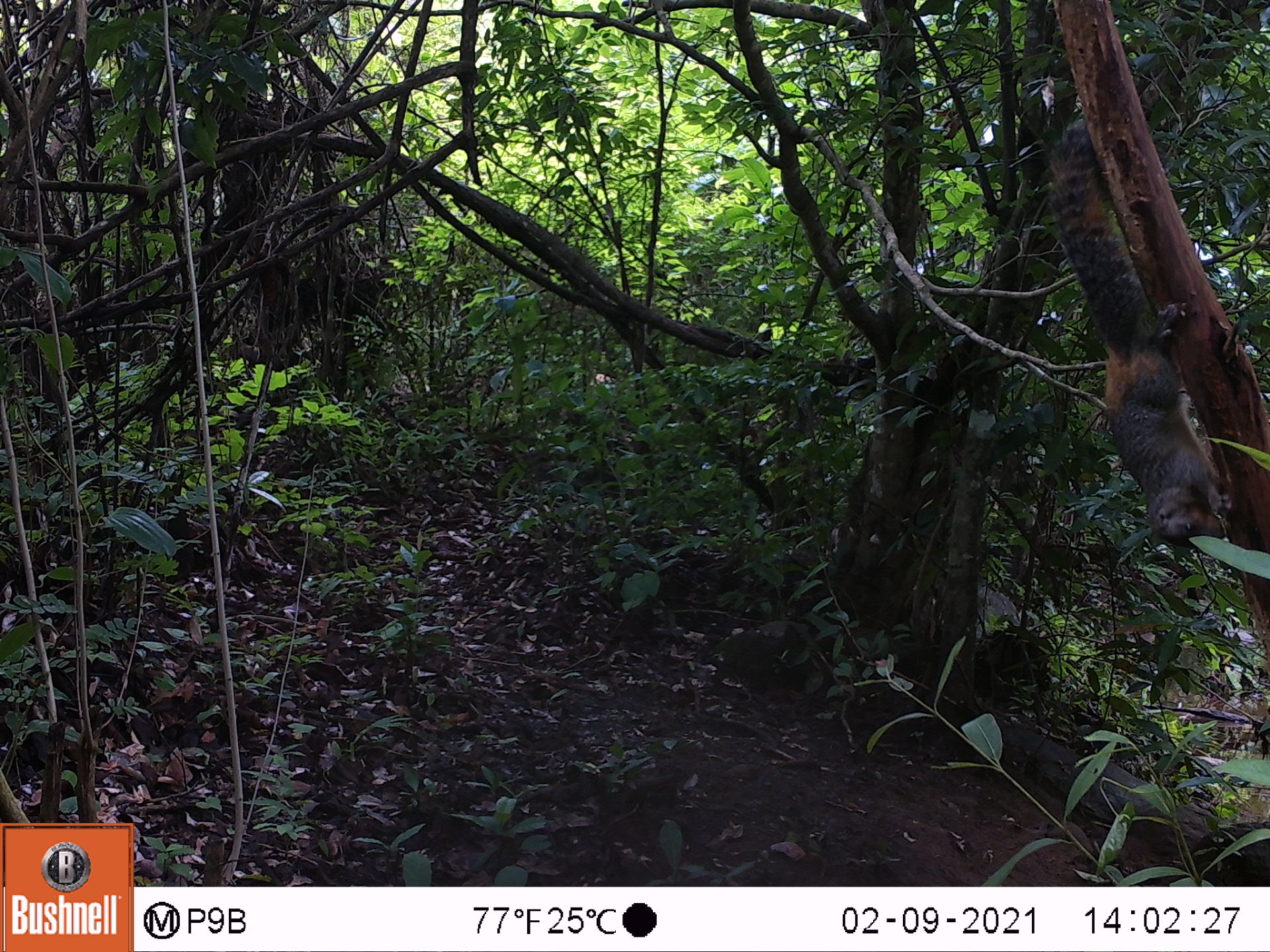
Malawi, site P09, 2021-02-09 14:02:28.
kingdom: Animalia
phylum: Chordata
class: Mammalia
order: Rodentia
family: Sciuridae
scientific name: Sciuridae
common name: squirrel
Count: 1.